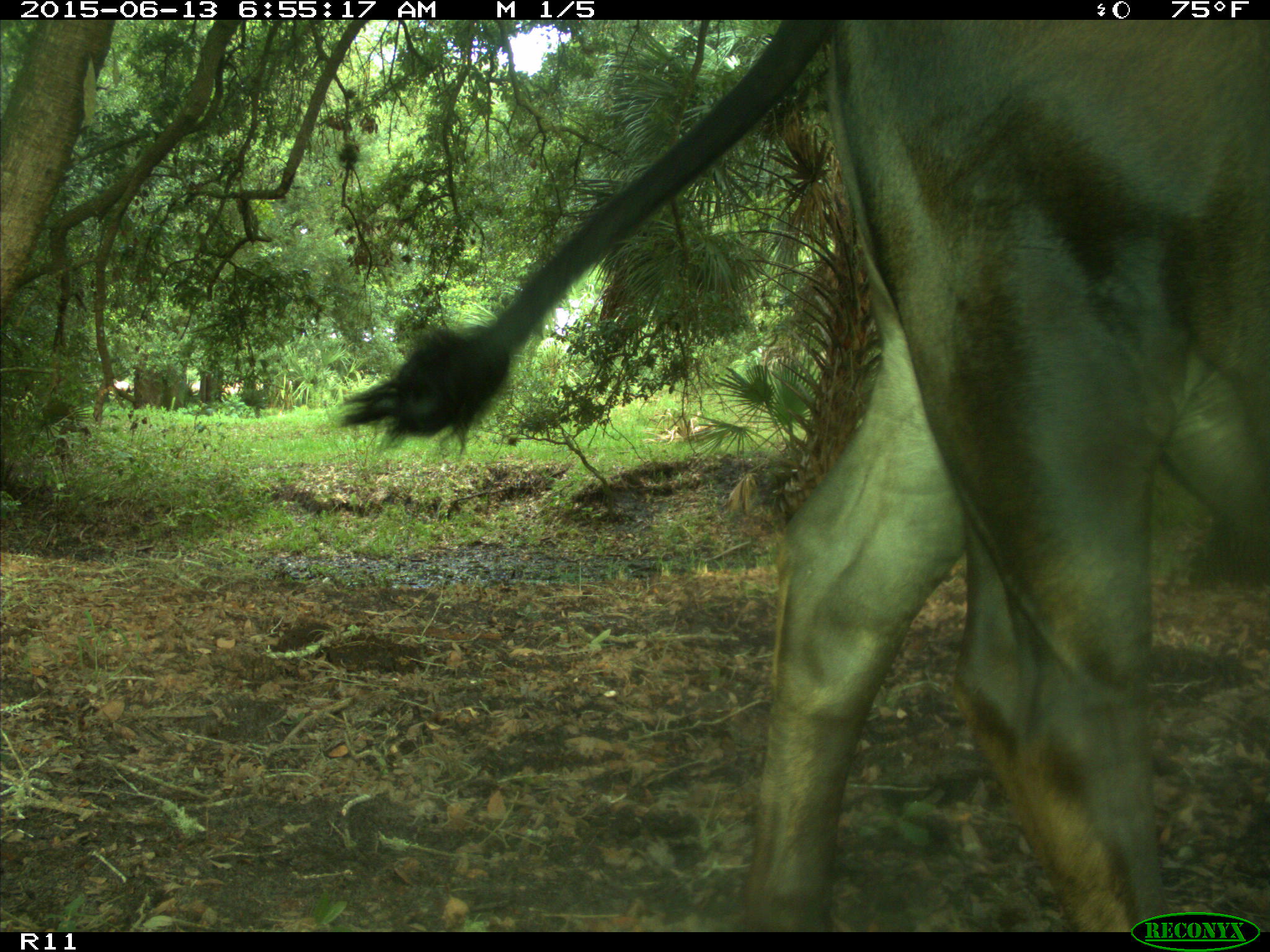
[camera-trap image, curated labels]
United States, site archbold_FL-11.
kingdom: Animalia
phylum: Chordata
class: Mammalia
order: Artiodactyla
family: Bovidae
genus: Bos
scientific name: Bos taurus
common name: domestic cow